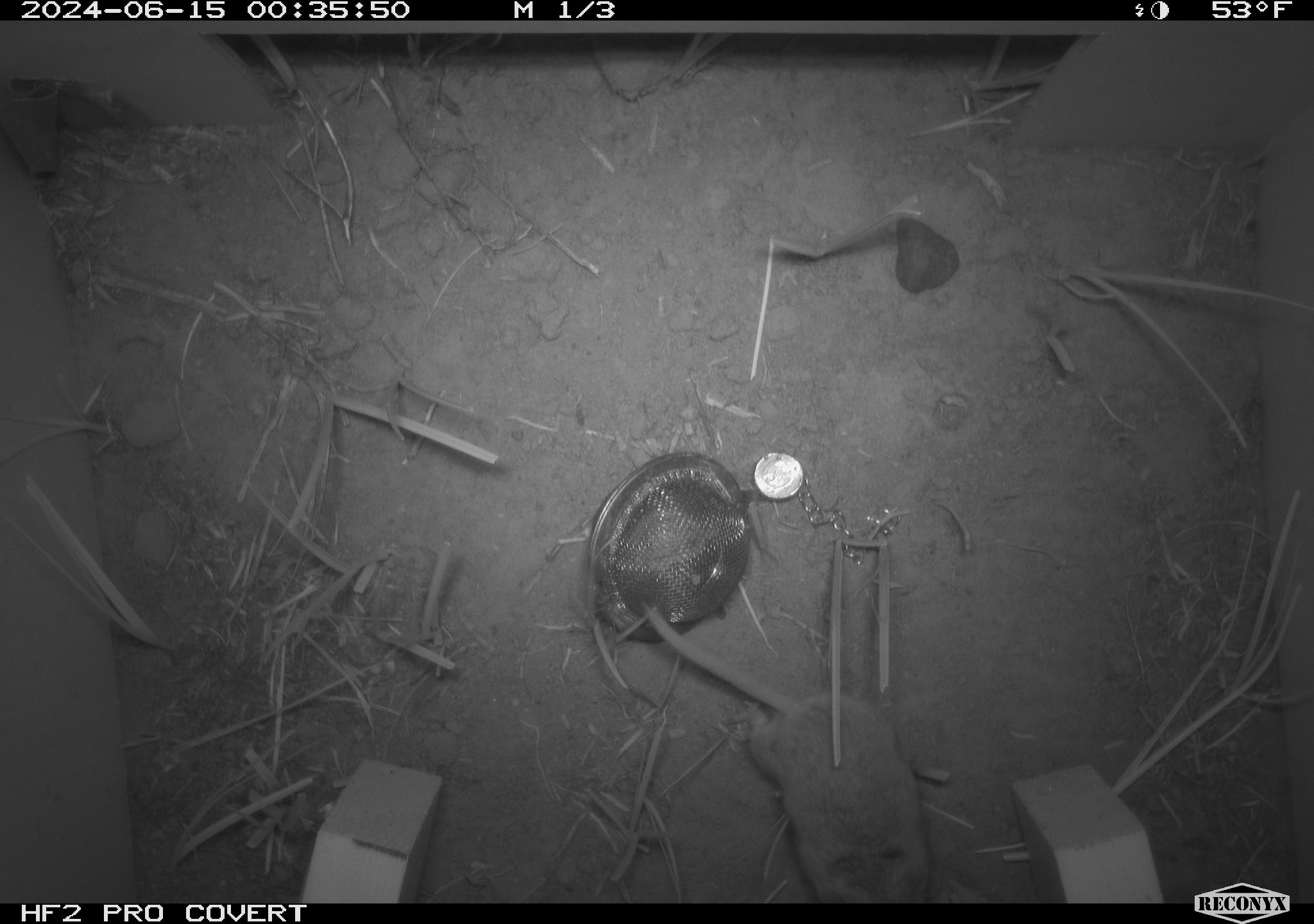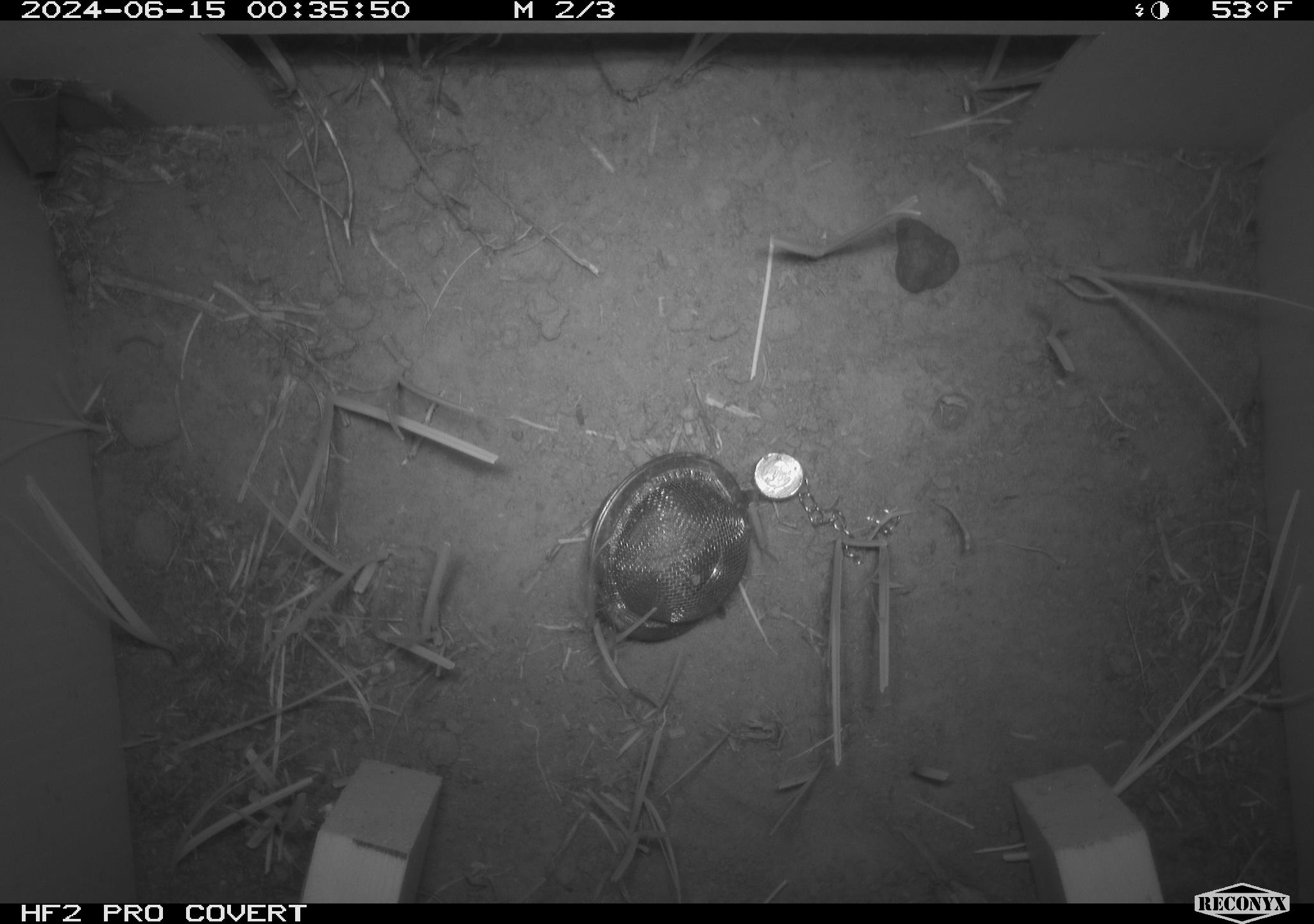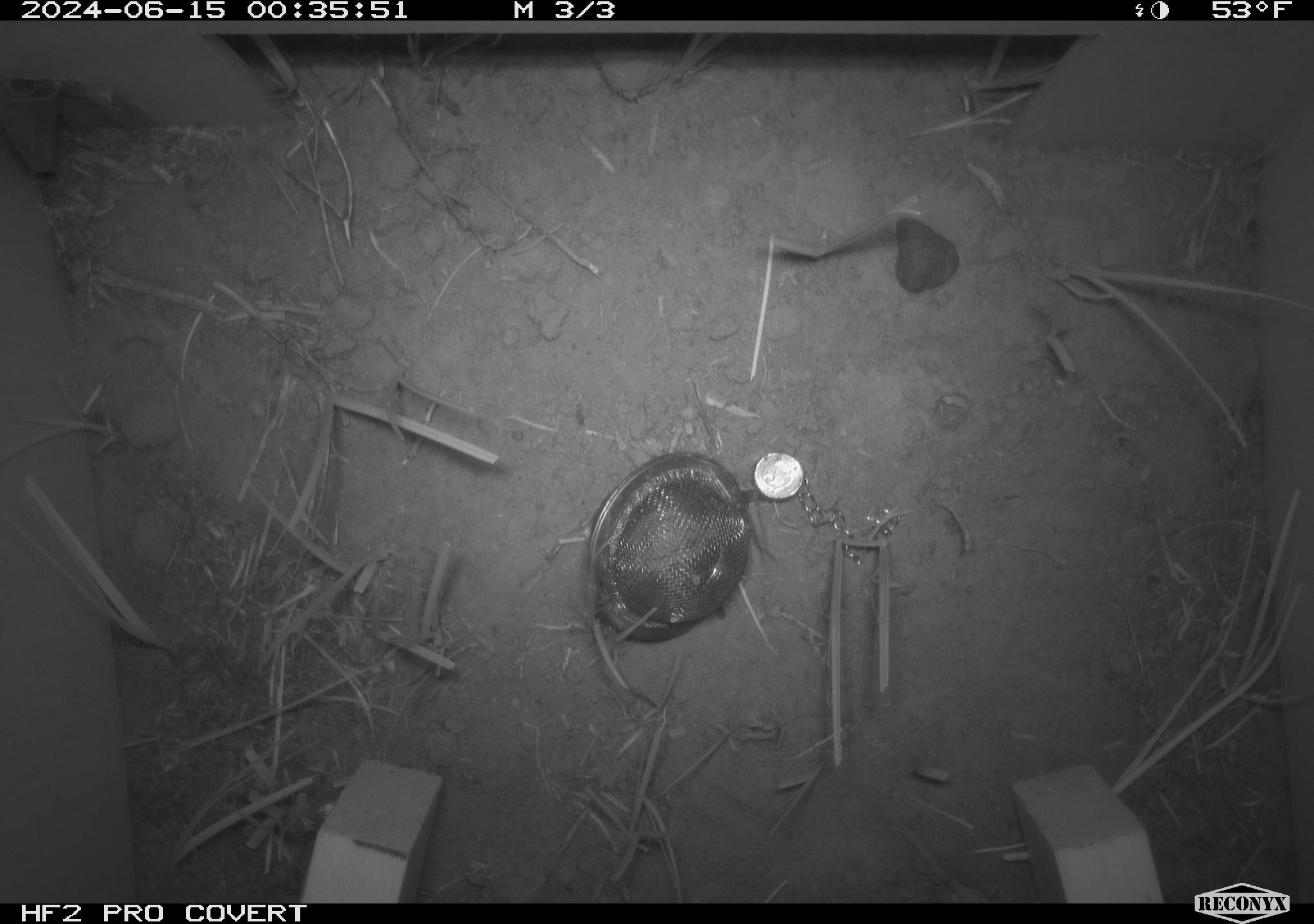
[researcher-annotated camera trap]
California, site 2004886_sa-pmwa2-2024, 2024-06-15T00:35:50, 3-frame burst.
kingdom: Animalia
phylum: Chordata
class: Mammalia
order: Rodentia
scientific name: Rodentia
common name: mouse species